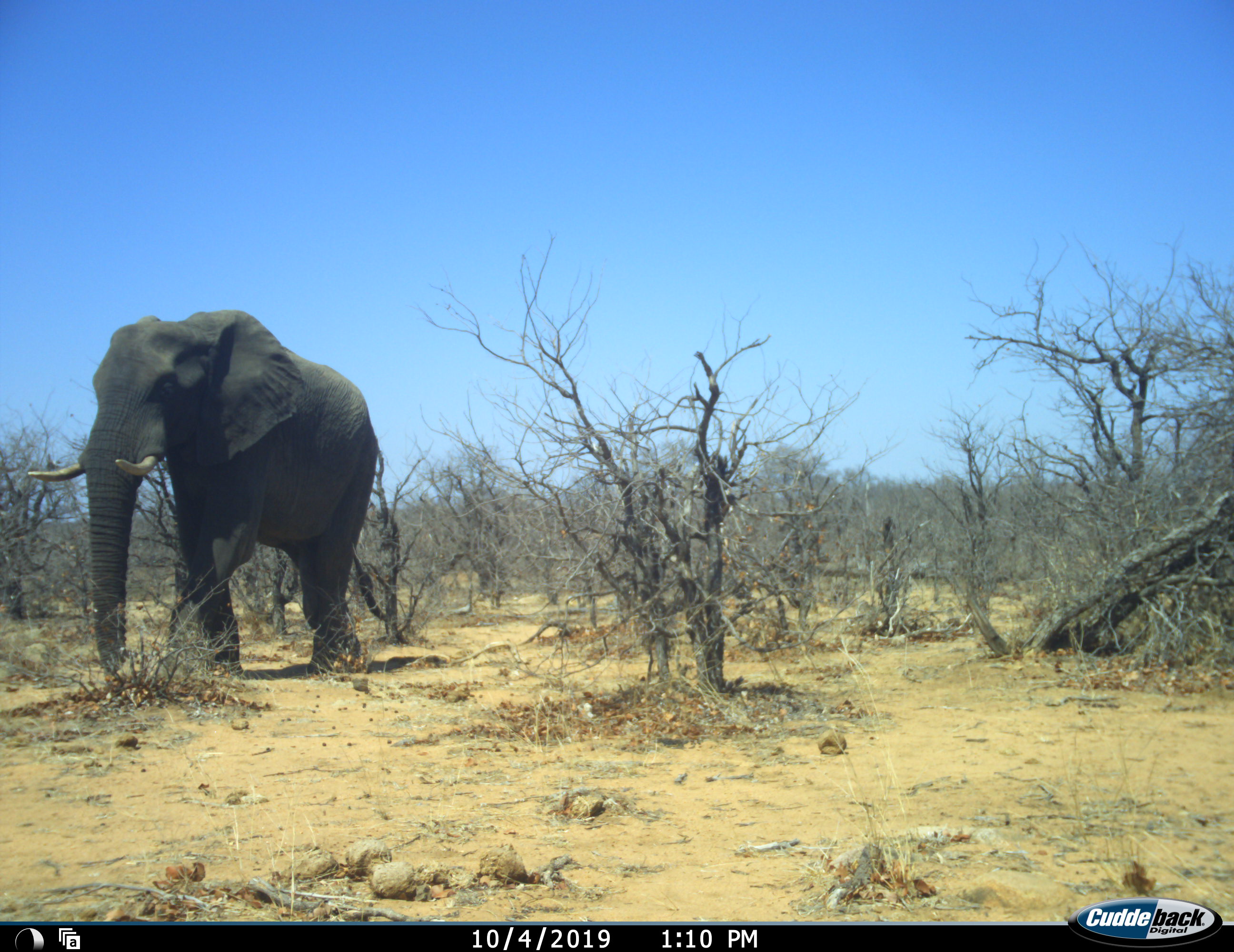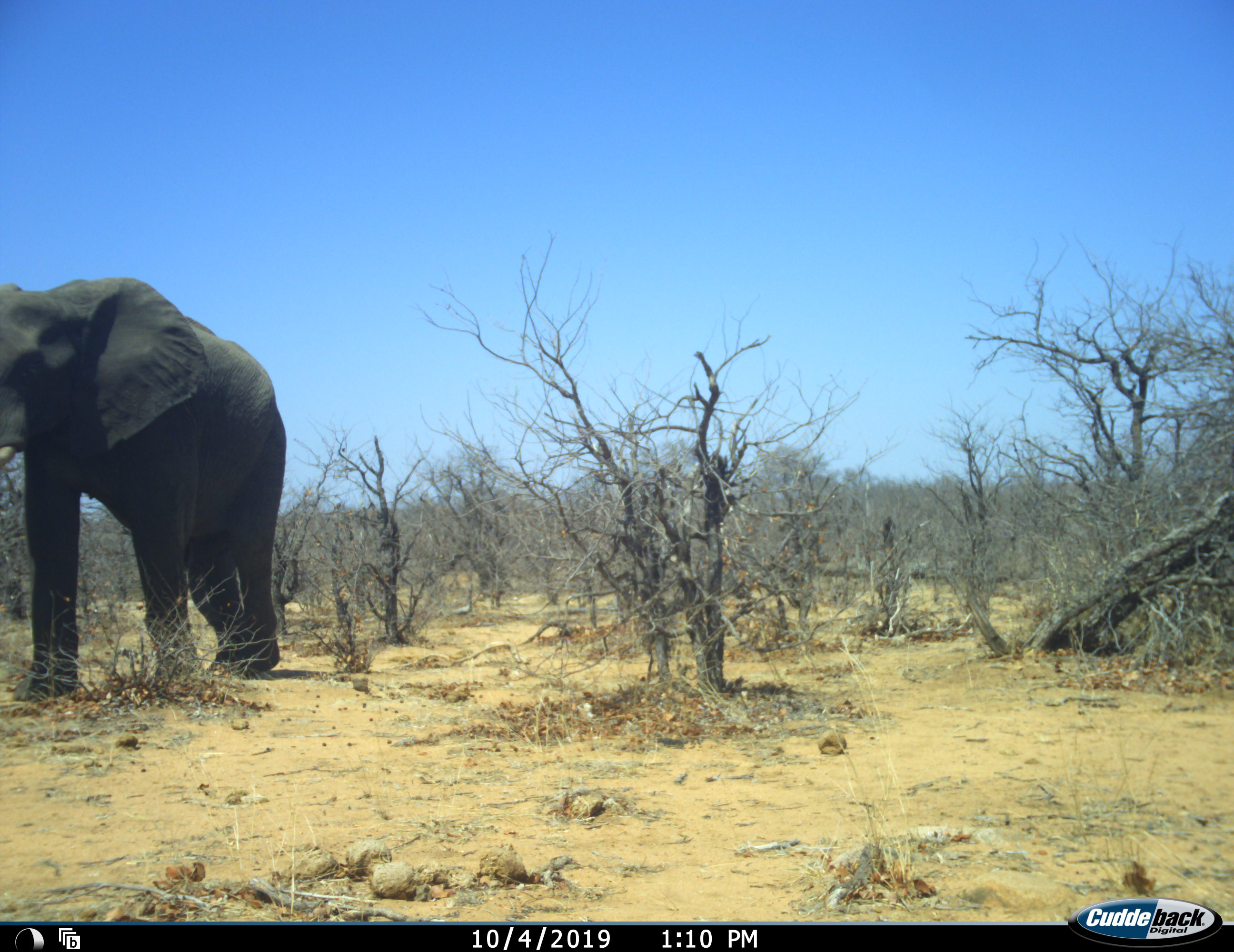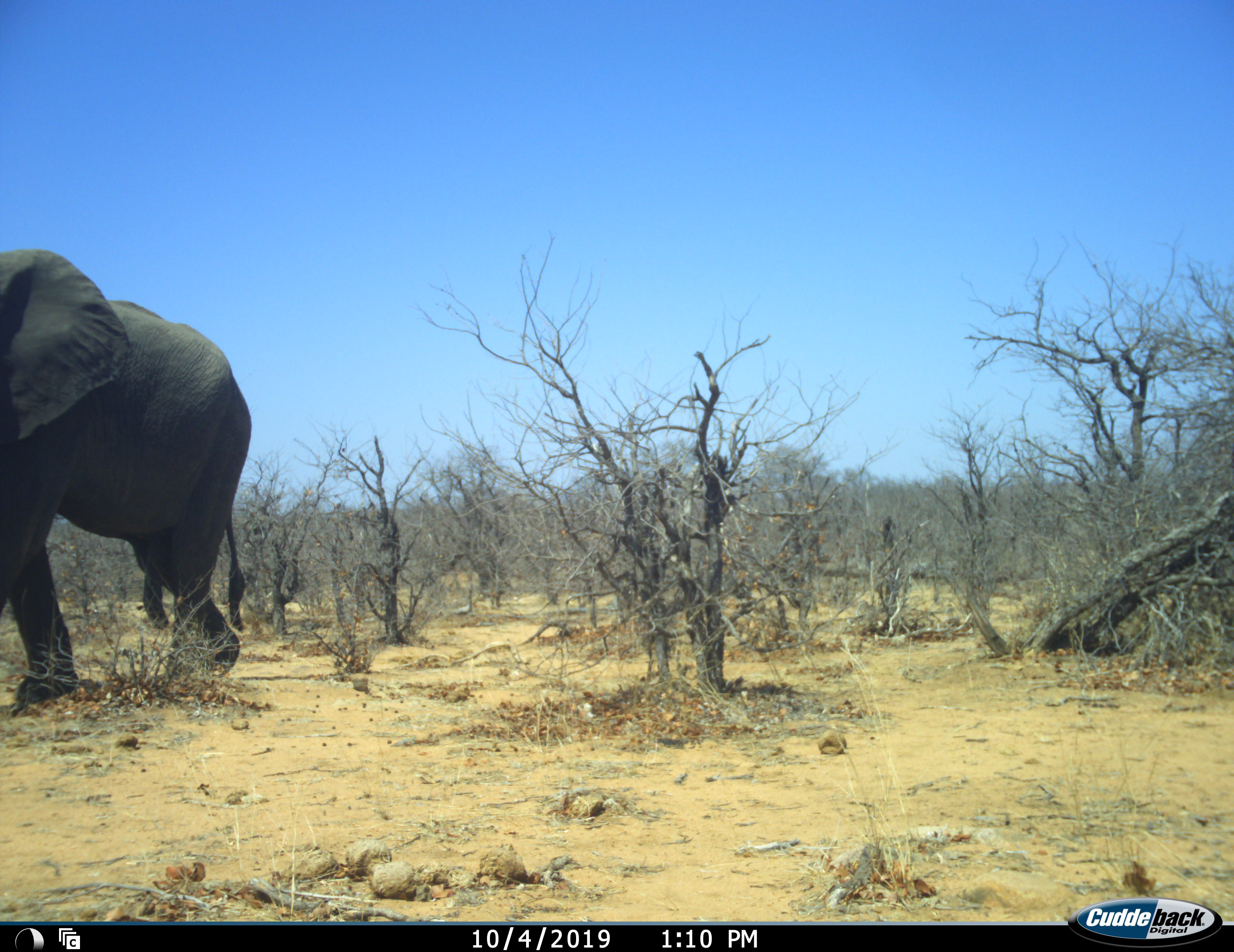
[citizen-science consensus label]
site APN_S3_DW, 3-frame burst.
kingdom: Animalia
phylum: Chordata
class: Mammalia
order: Proboscidea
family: Elephantidae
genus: Loxodonta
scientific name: Loxodonta africana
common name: african bush elephant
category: elephant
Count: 1.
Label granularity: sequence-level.